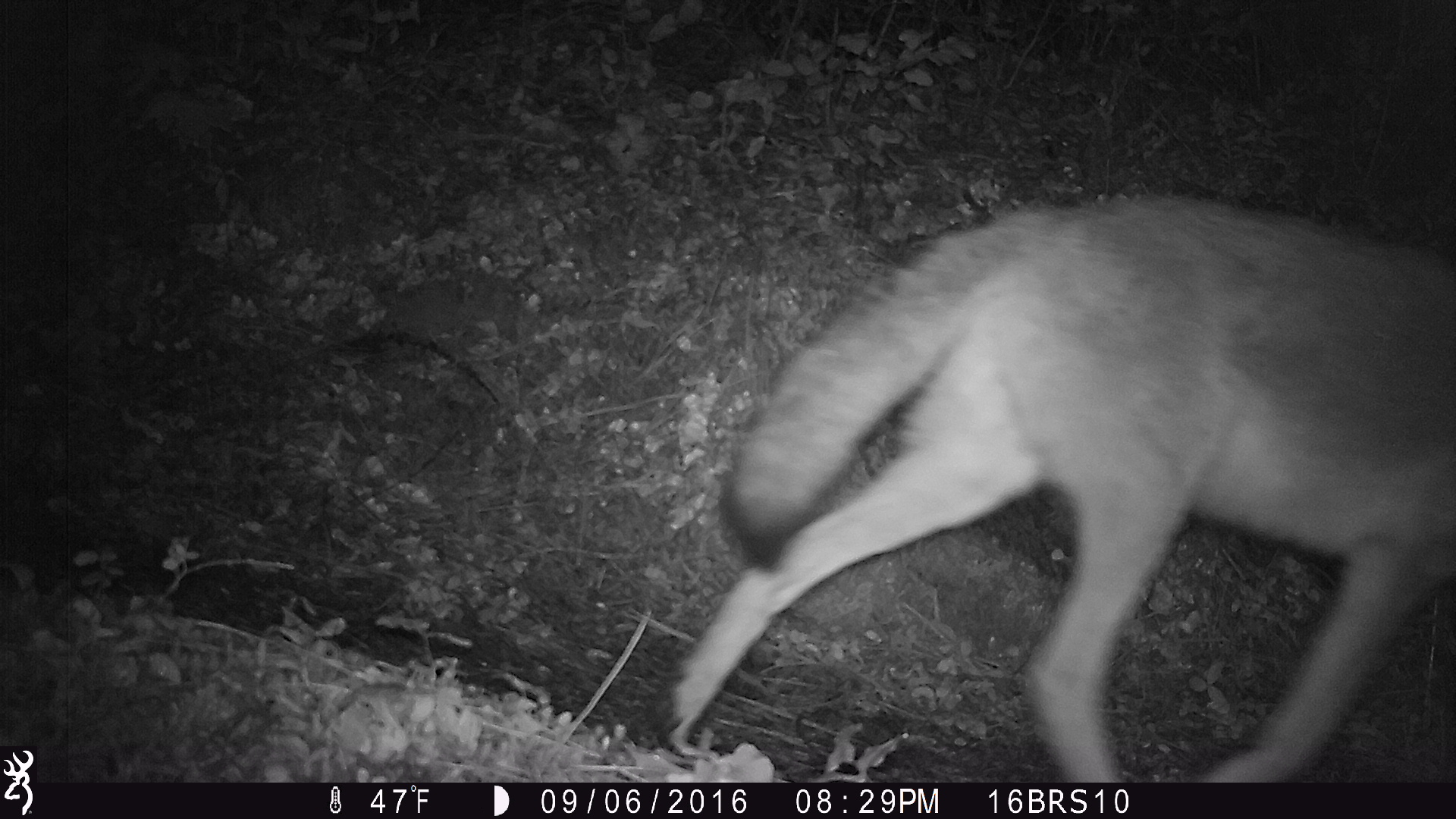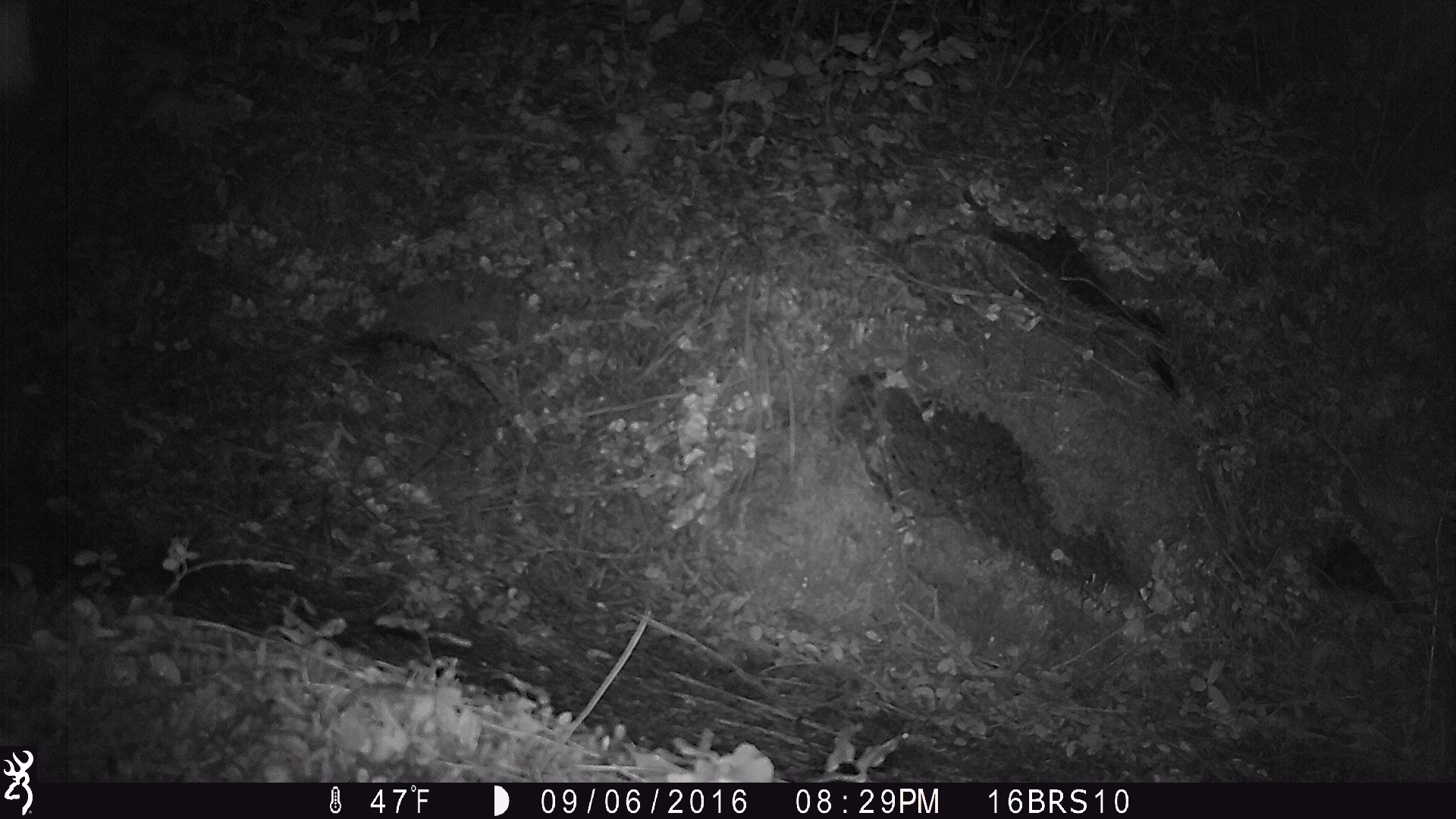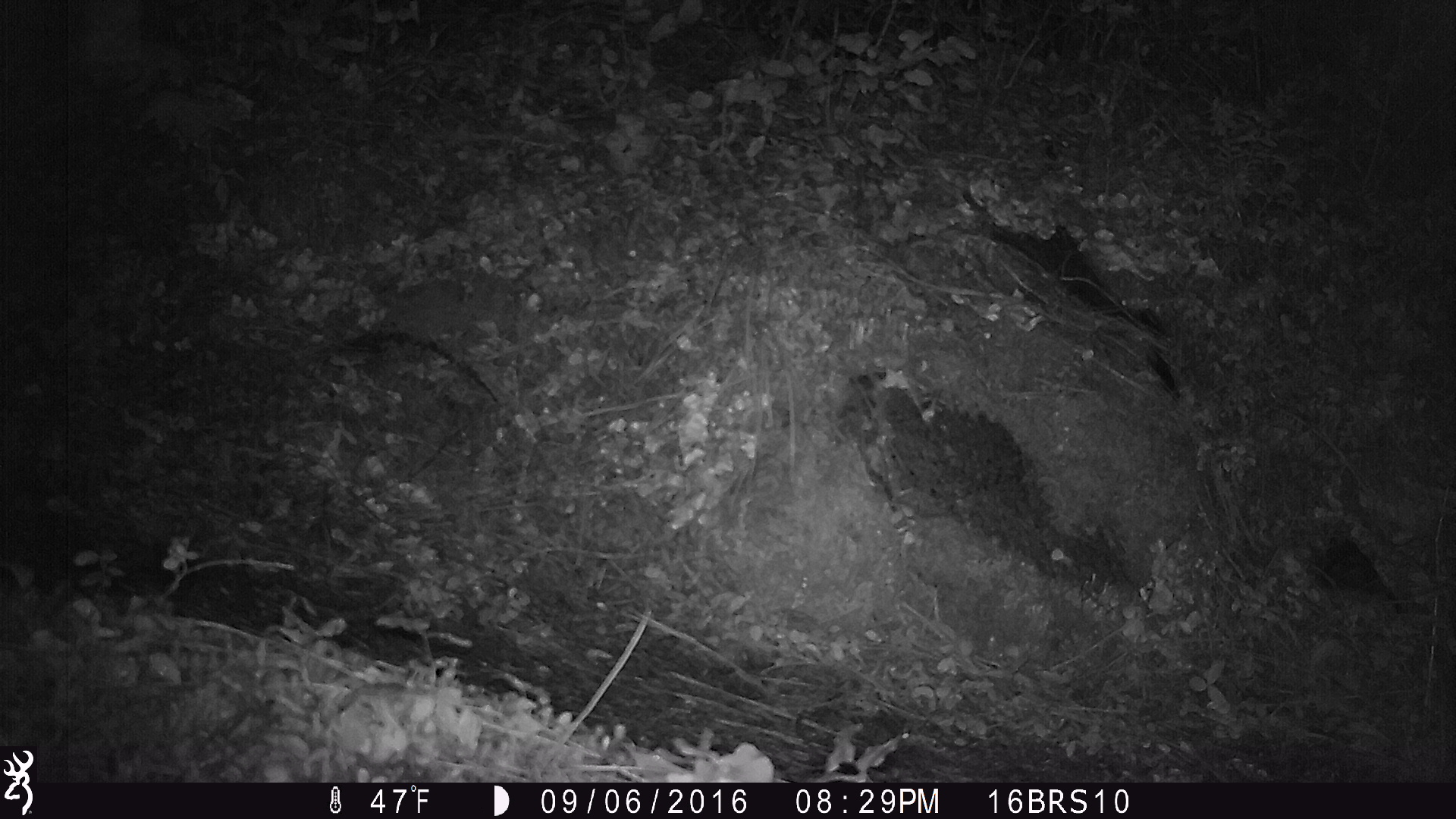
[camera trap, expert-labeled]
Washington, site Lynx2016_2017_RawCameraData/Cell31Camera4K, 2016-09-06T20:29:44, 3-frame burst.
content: unidentified animal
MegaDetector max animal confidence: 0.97